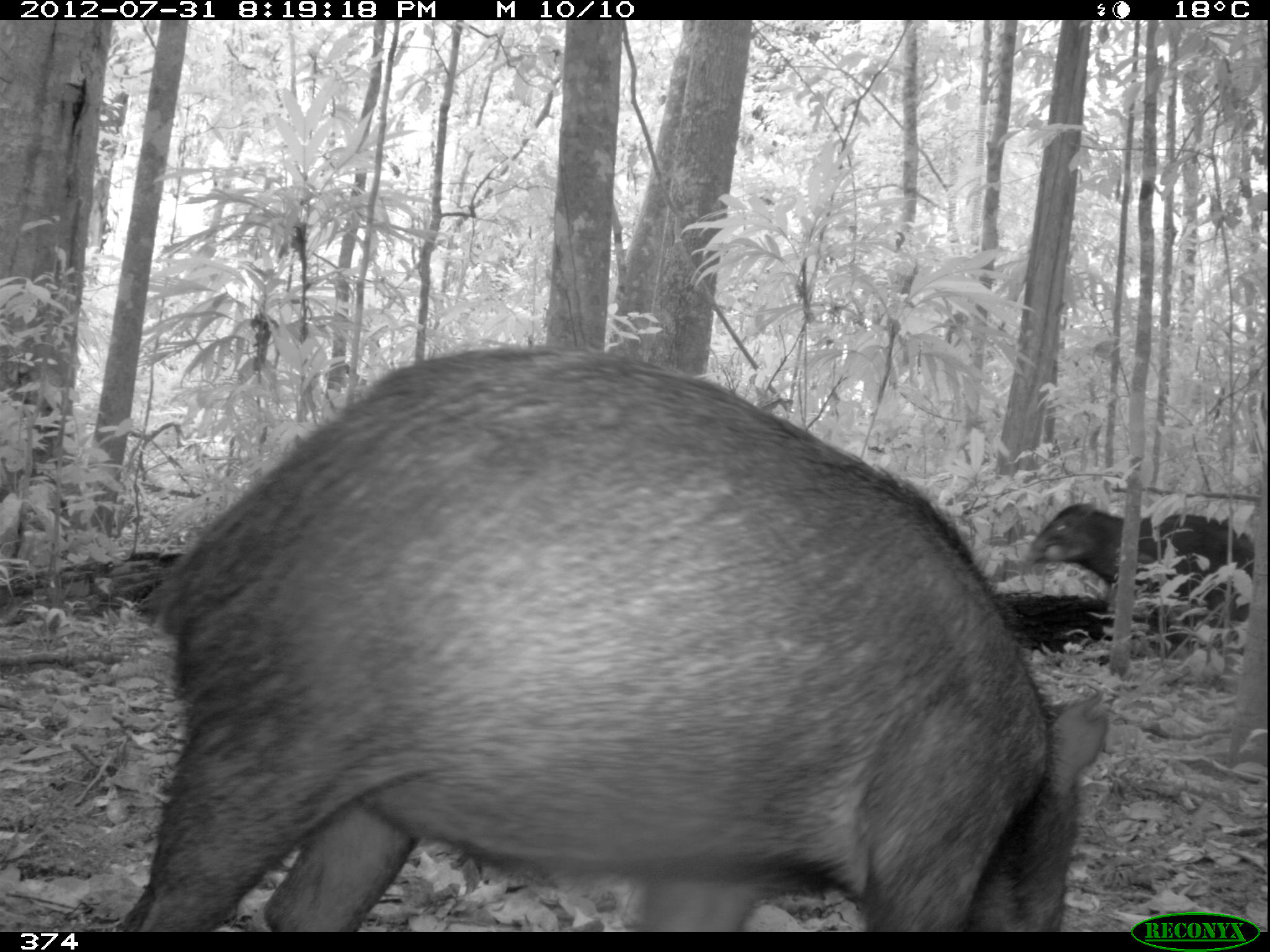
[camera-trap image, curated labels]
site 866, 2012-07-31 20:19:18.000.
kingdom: Animalia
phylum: Chordata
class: Mammalia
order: Artiodactyla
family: Tayassuidae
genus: Tayassu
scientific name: Tayassu pecari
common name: white-lipped peccary